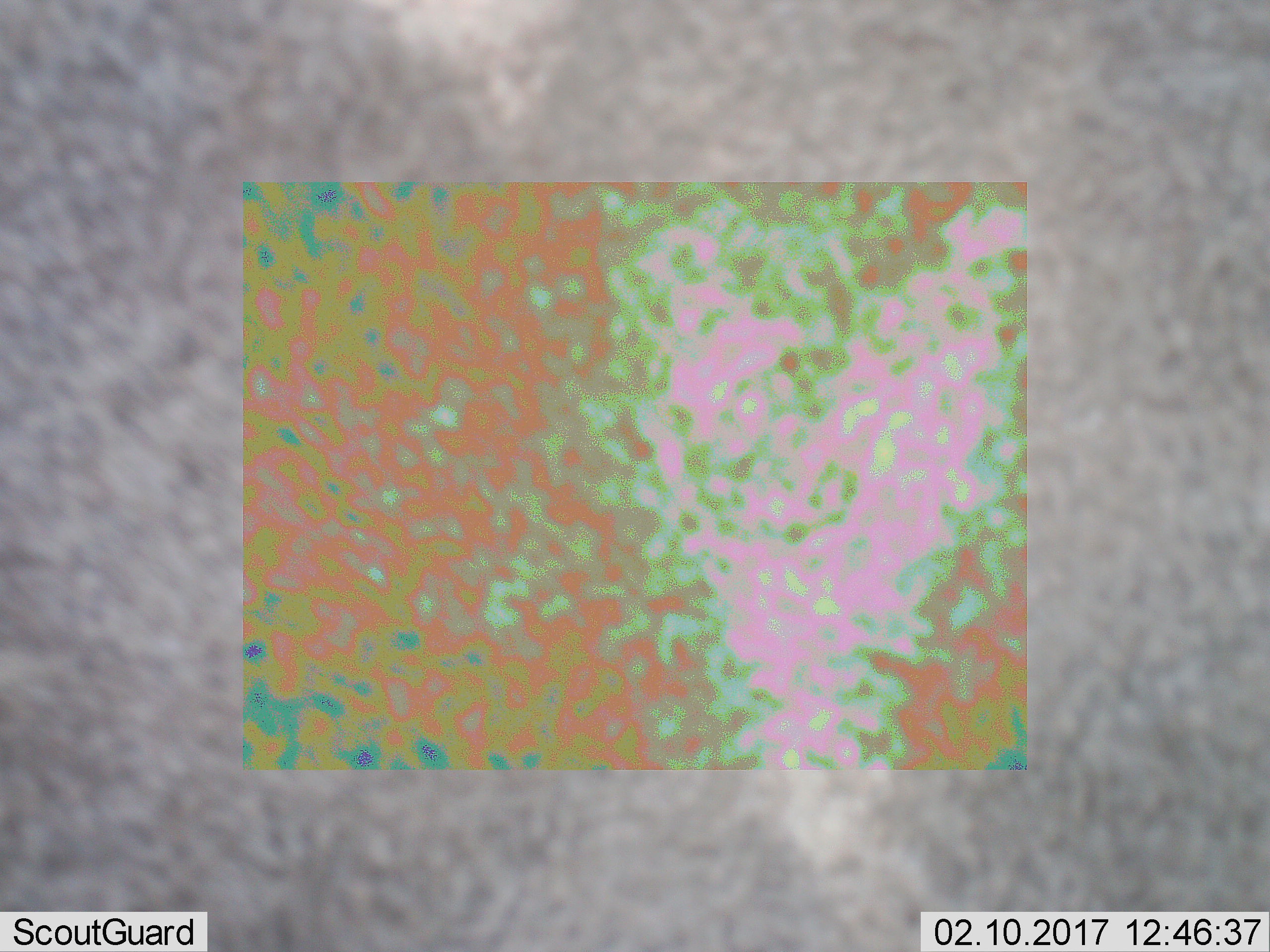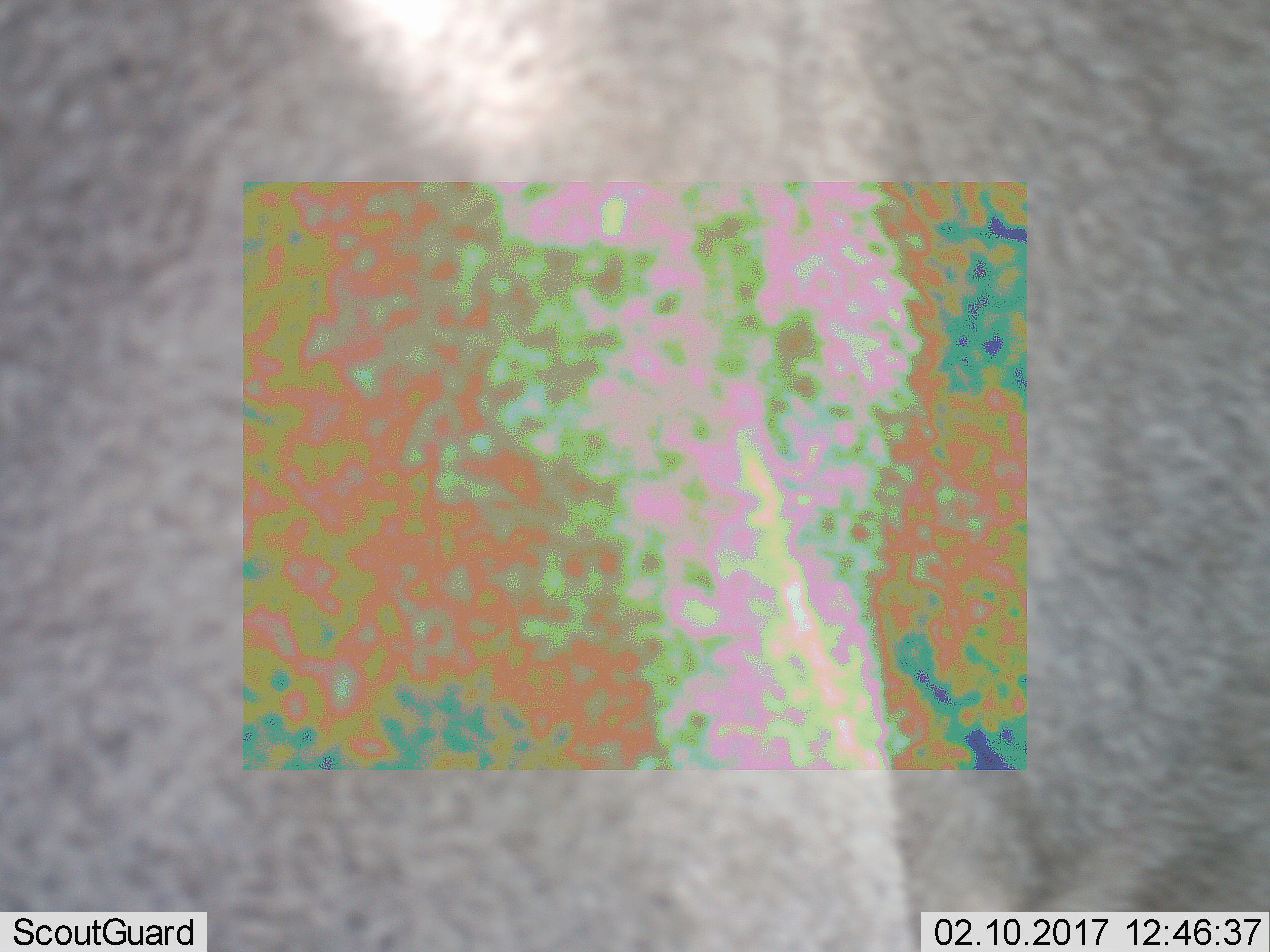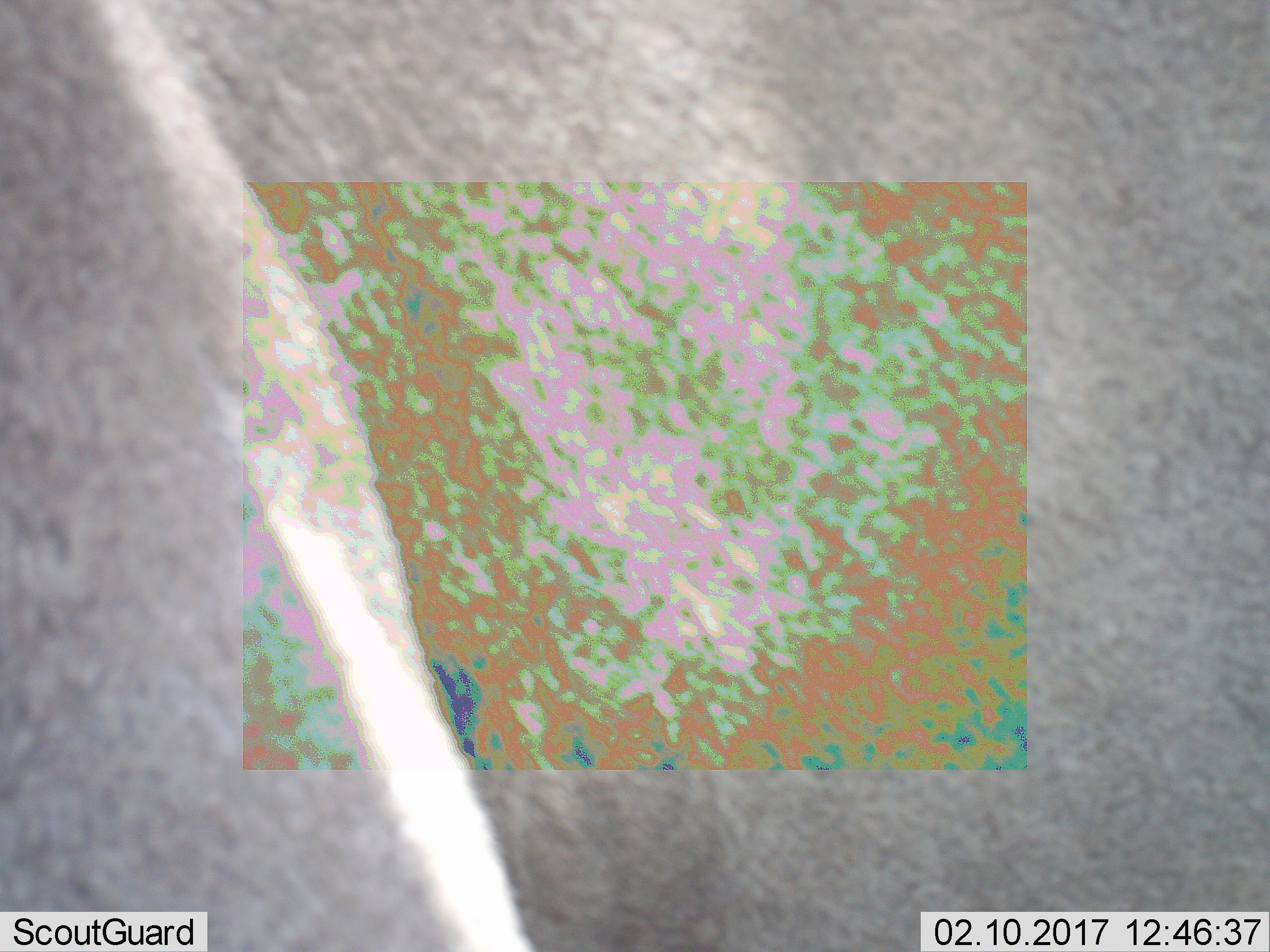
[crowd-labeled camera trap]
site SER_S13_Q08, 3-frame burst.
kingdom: Animalia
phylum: Chordata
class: Mammalia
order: Artiodactyla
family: Bovidae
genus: Connochaetes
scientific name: Connochaetes taurinus taurinus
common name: blue wildebeest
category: wildebeestblue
Wildebeestblue (blue wildebeest) (Connochaetes taurinus taurinus), count 1. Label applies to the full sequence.